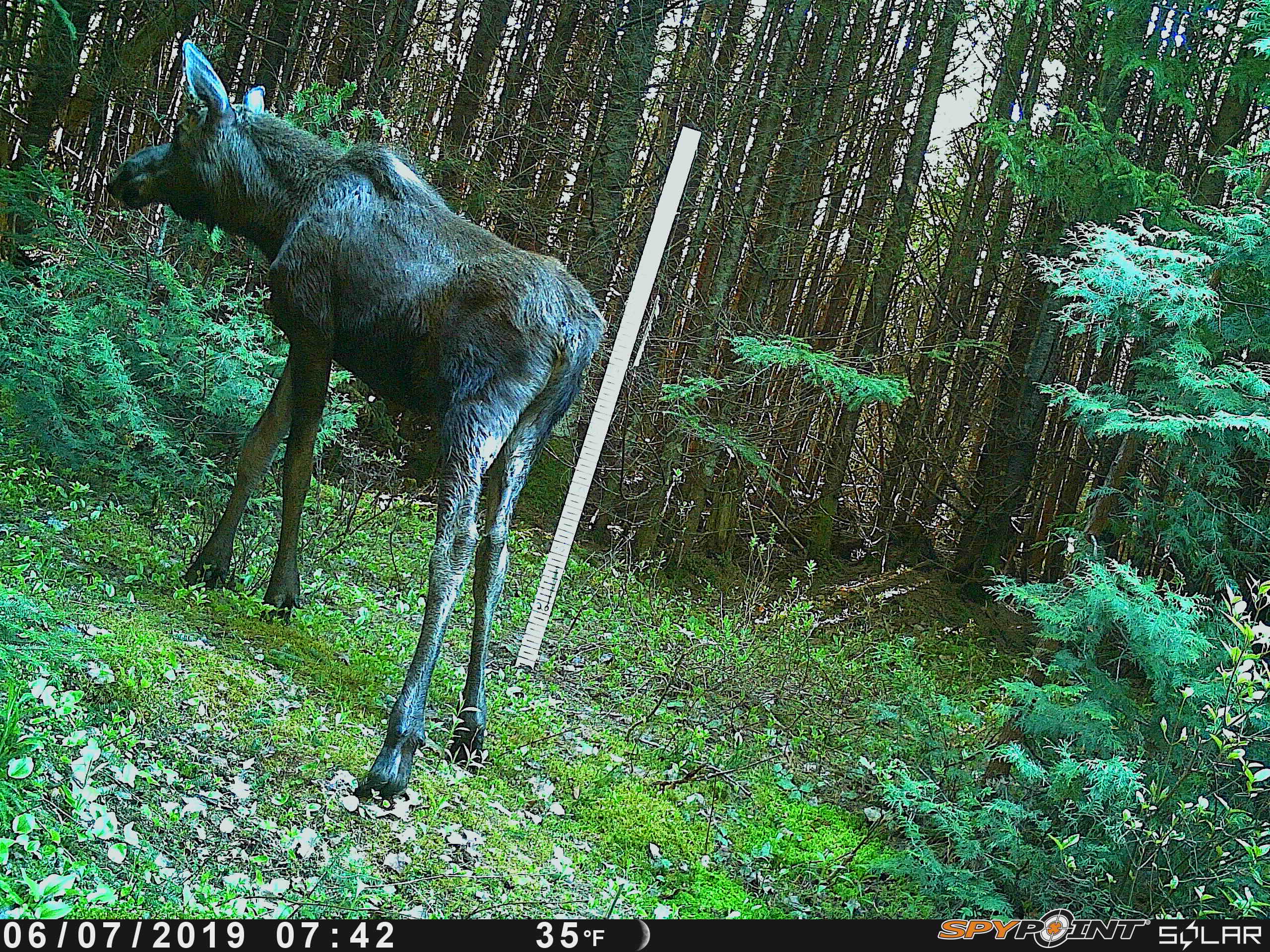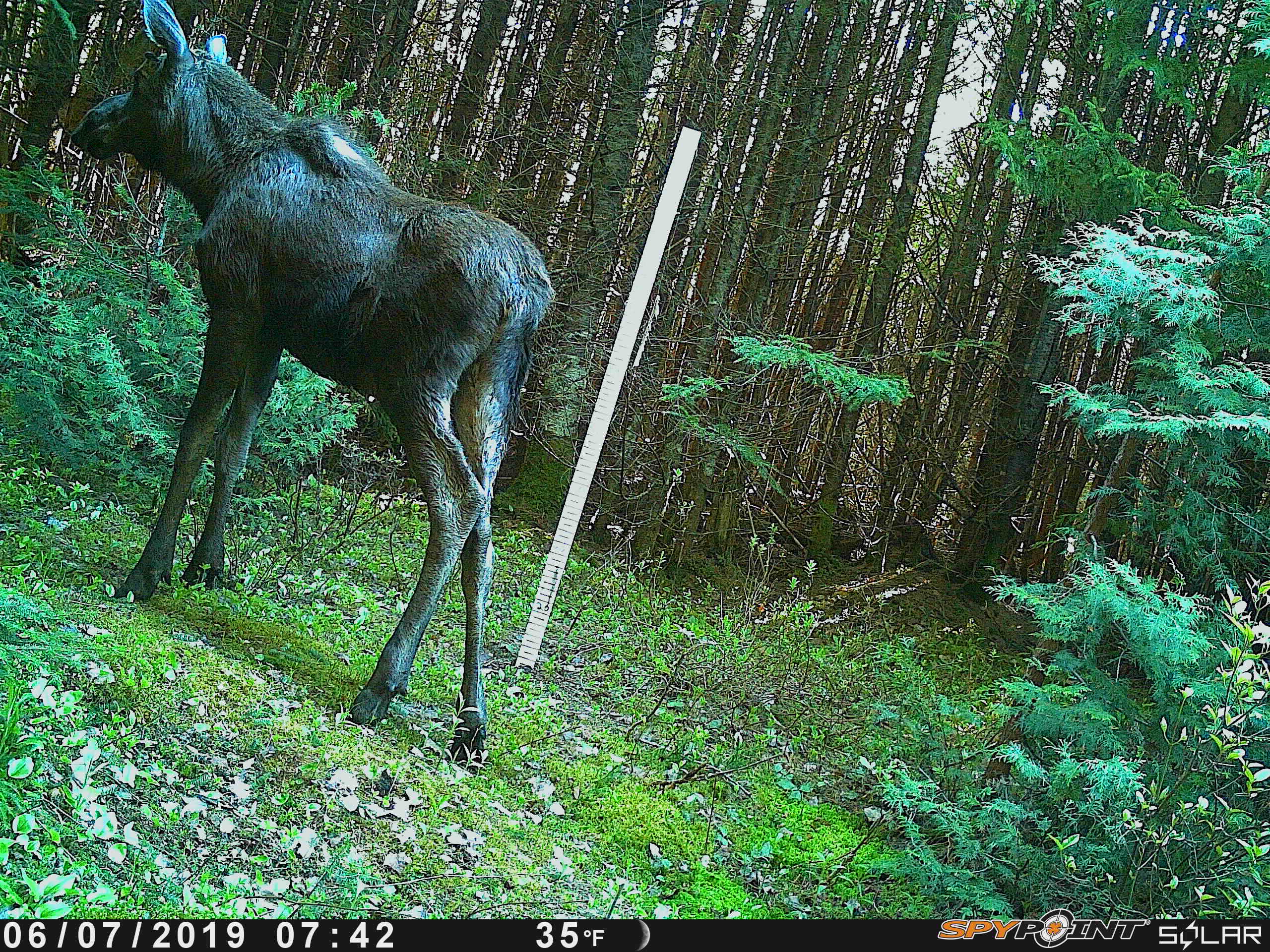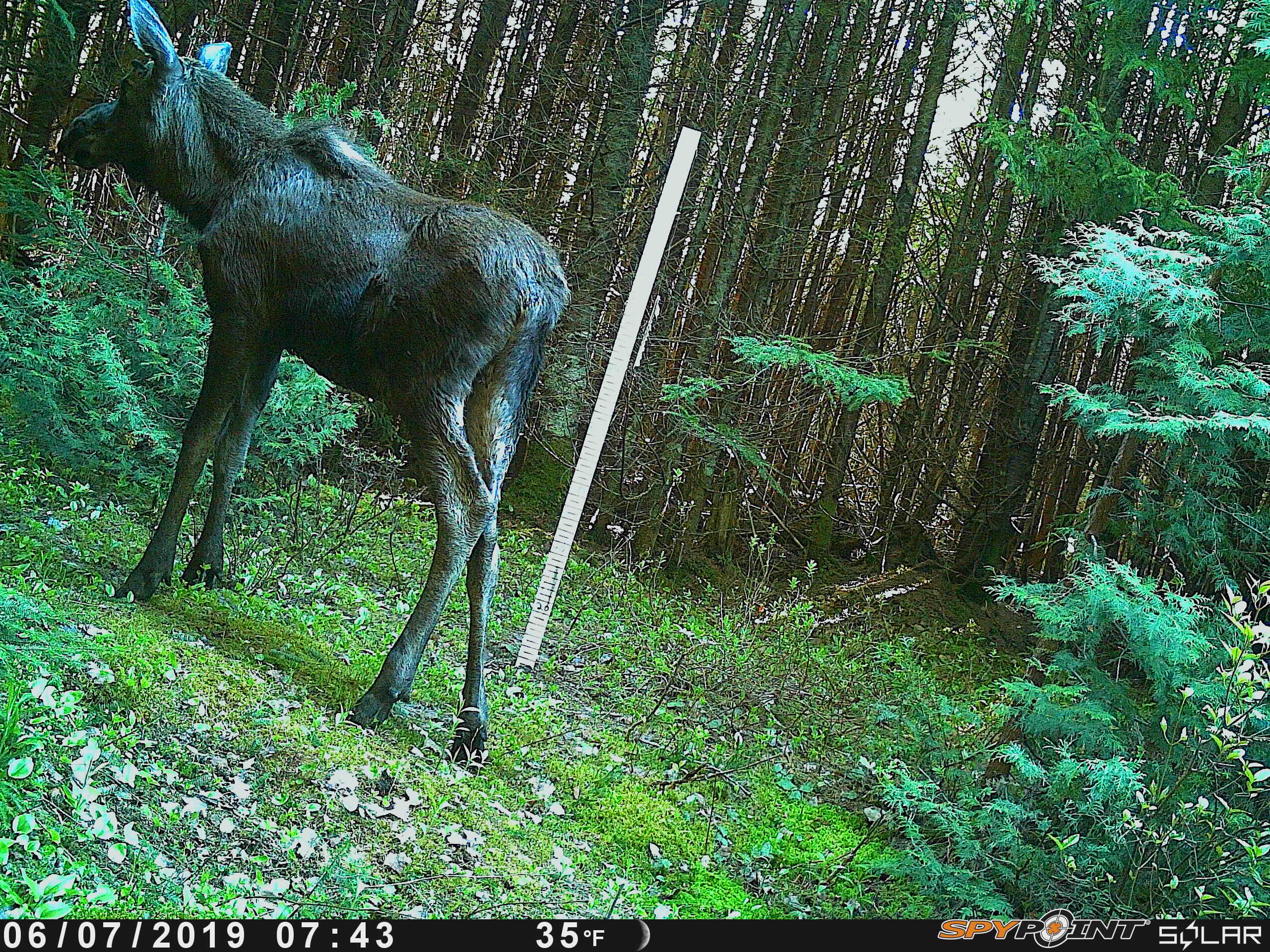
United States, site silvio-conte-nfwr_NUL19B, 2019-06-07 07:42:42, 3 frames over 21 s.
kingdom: Animalia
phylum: Chordata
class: Mammalia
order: Artiodactyla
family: Cervidae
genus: Alces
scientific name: Alces alces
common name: moose